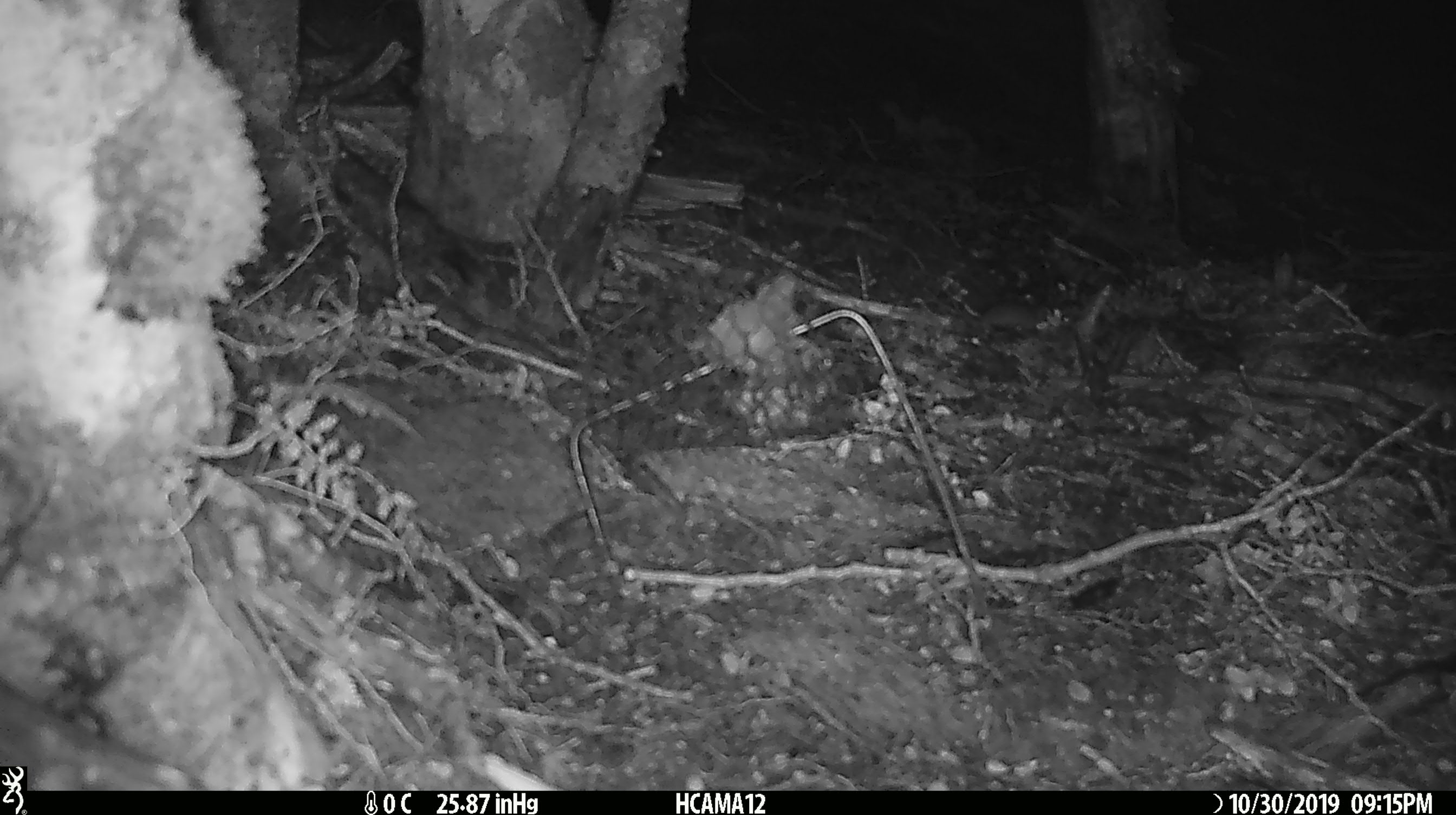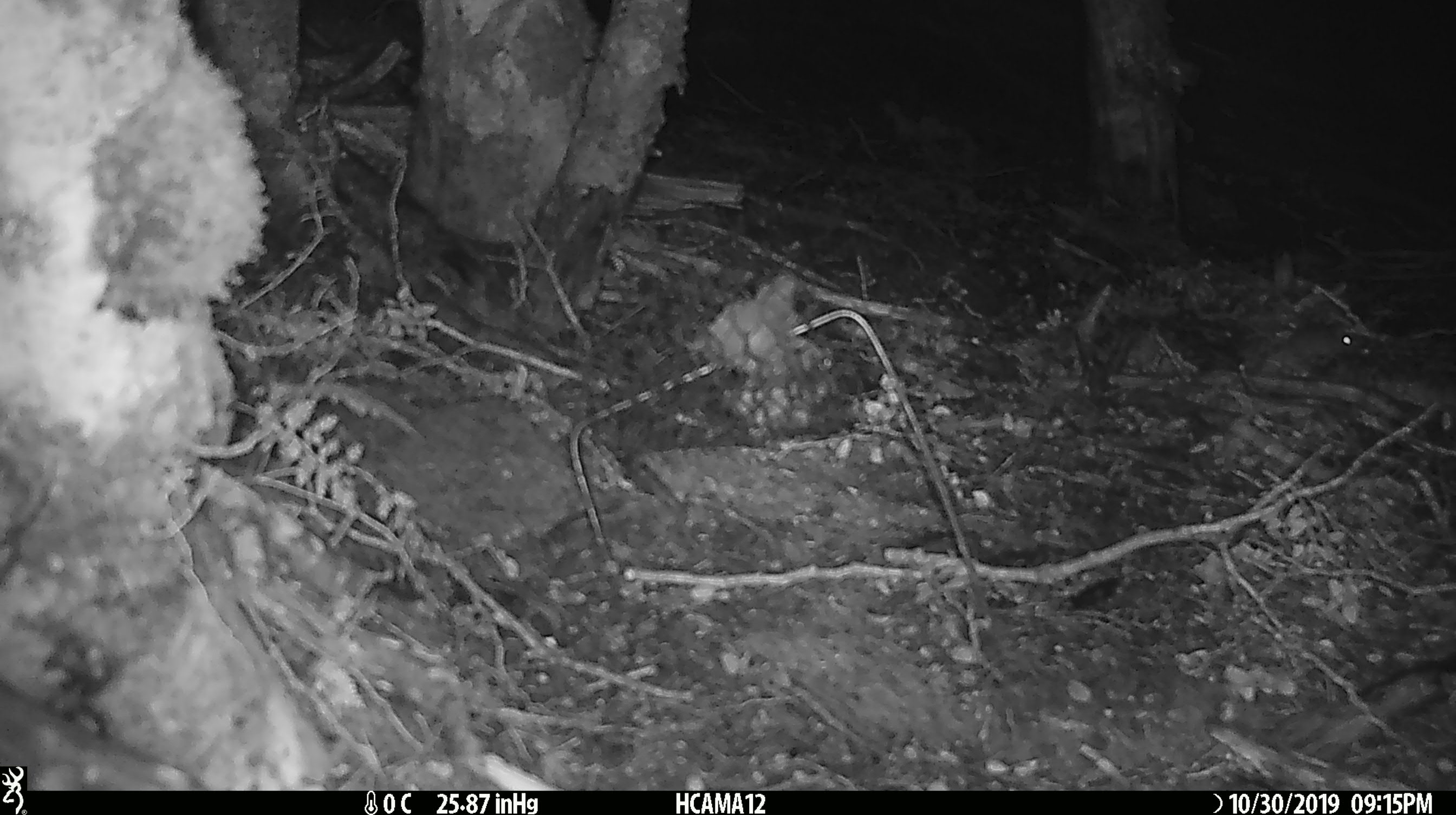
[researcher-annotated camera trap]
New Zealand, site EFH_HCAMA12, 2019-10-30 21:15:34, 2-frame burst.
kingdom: Animalia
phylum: Chordata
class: Mammalia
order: Rodentia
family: Muridae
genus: Mus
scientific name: Mus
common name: mouse